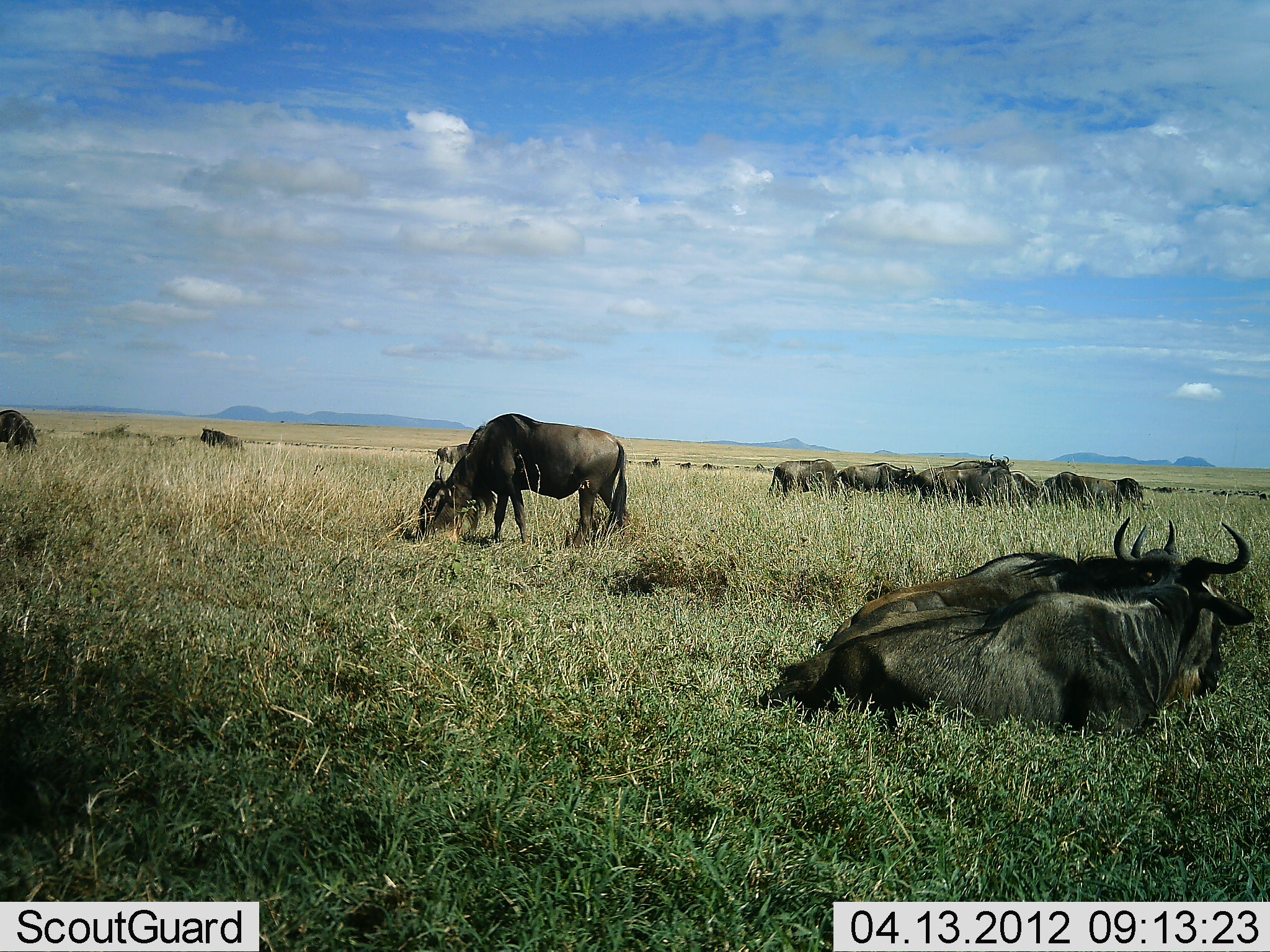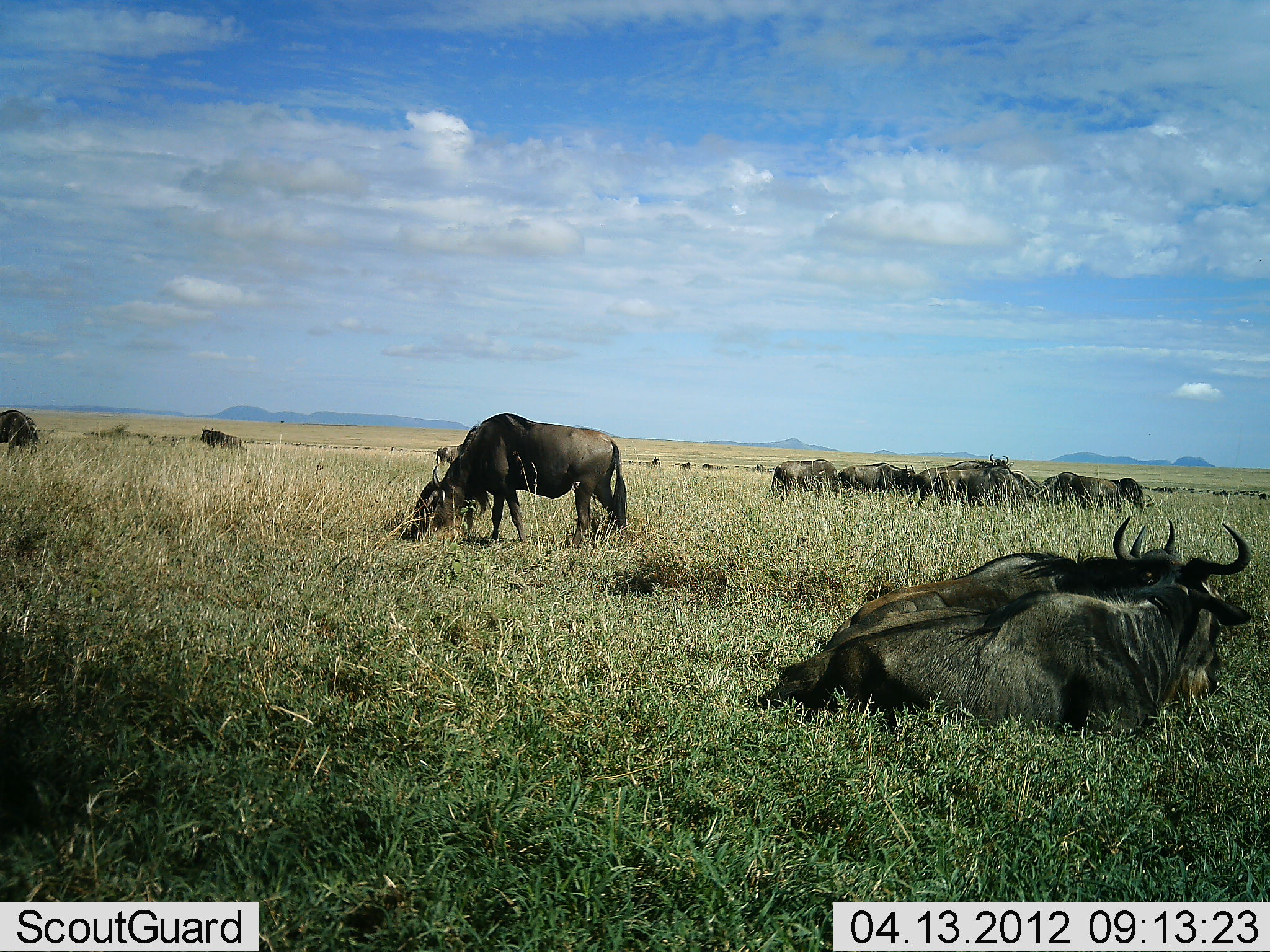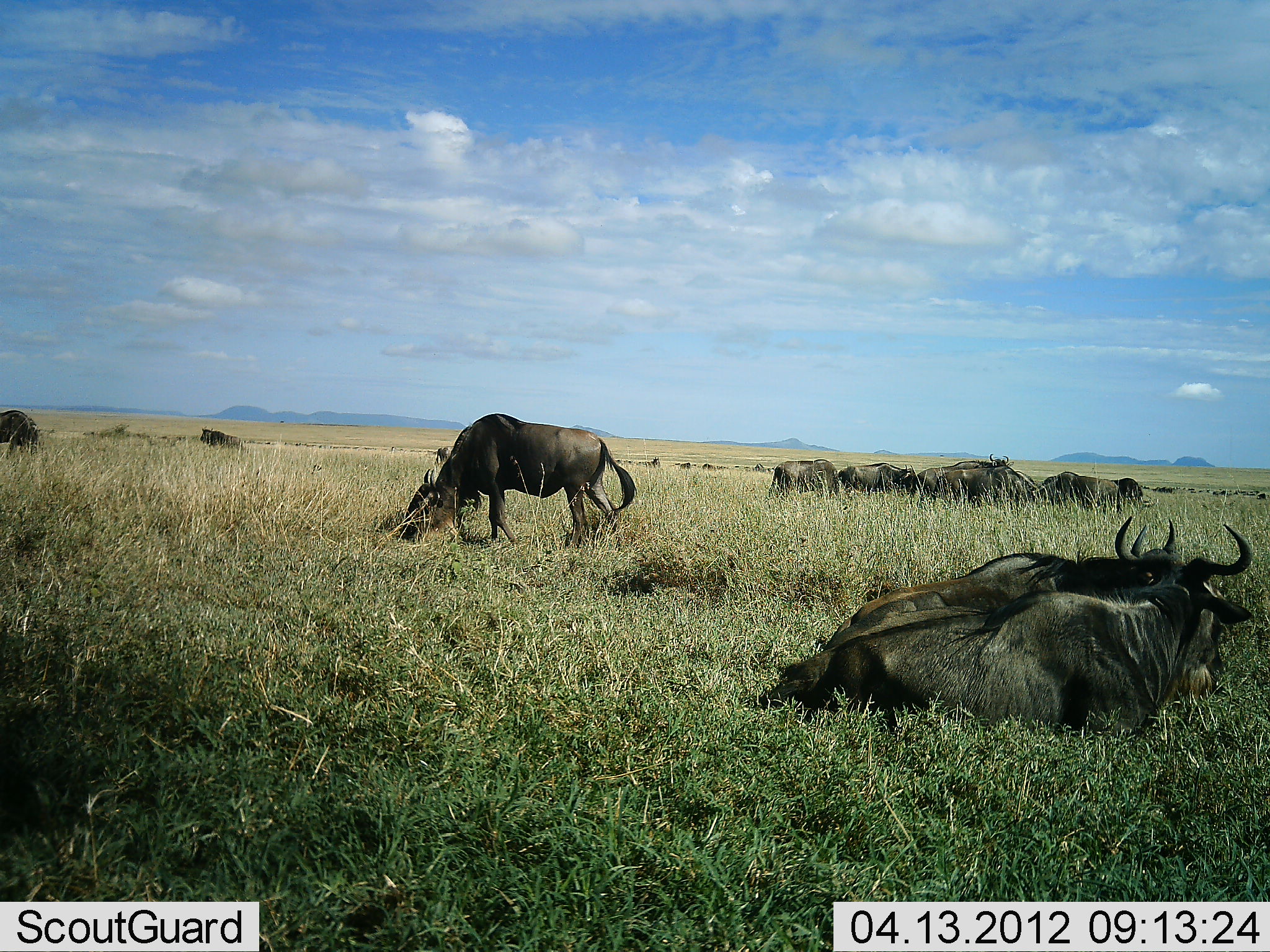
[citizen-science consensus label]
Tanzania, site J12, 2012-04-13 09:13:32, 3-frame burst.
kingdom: Animalia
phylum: Chordata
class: Mammalia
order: Artiodactyla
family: Bovidae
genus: Connochaetes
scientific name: Connochaetes taurinus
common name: blue wildebeest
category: wildebeest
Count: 11-50.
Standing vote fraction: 75%.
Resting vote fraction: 94%.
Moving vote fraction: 12%.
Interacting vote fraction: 6%.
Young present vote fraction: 0%.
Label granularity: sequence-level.